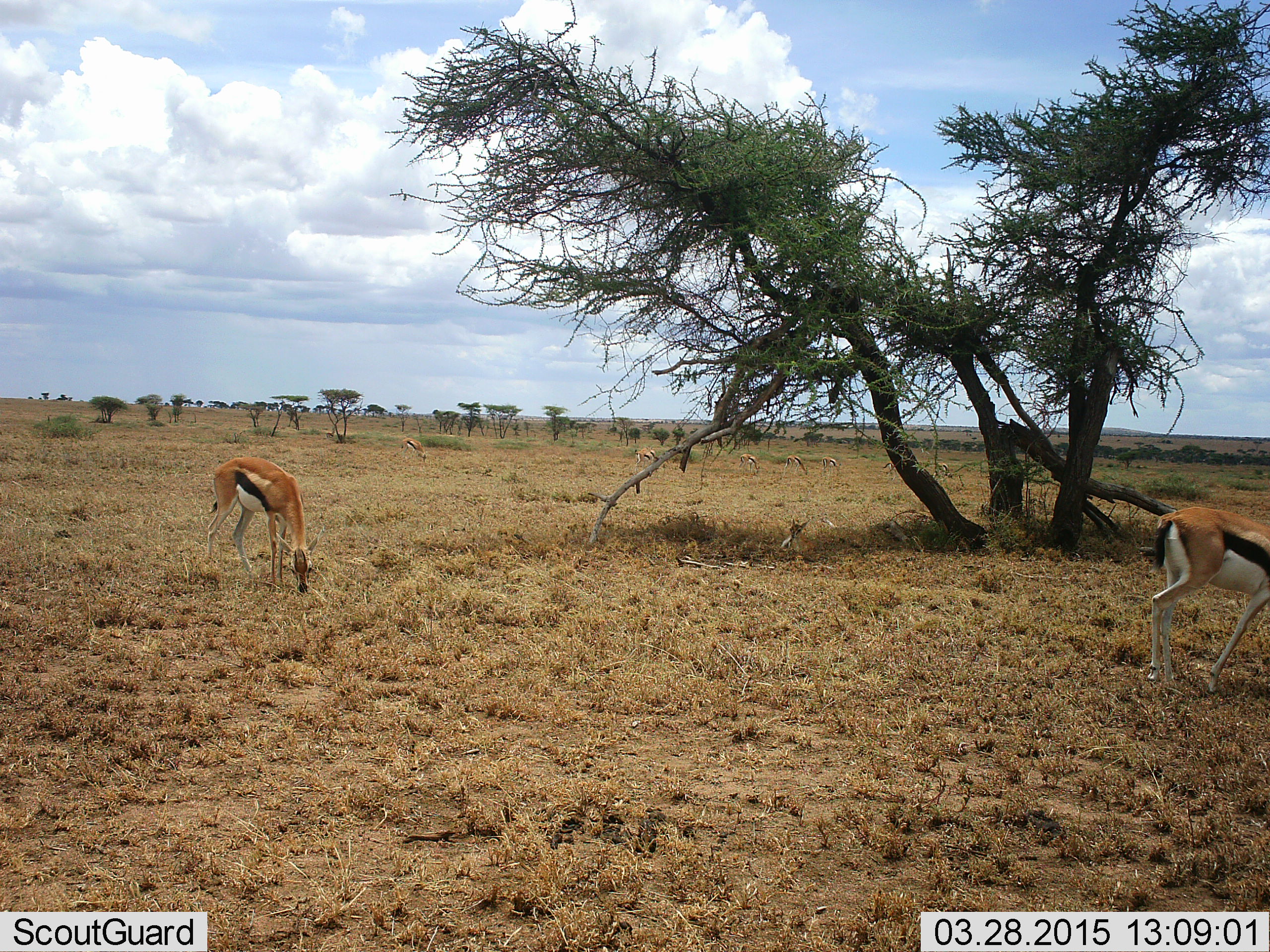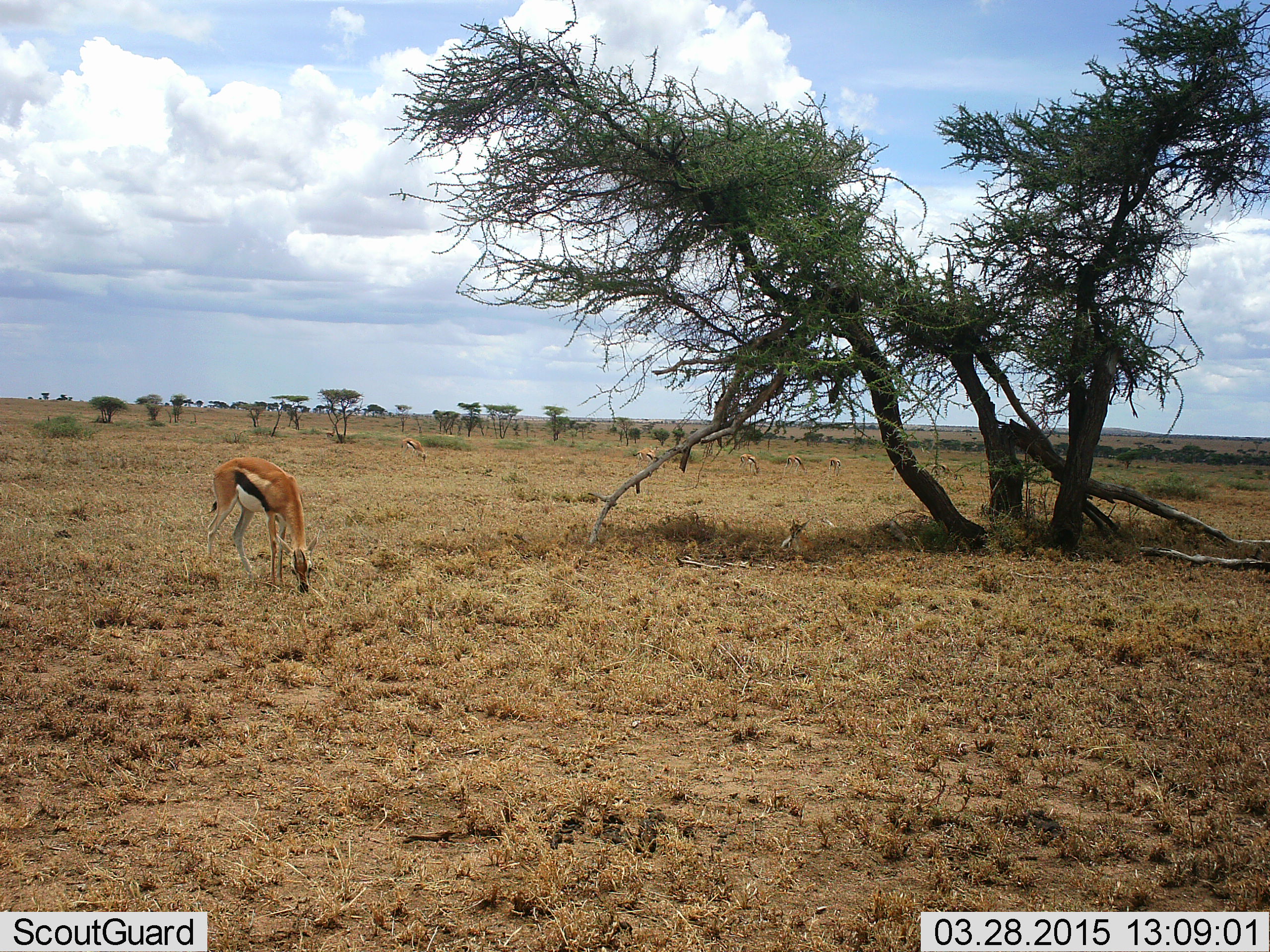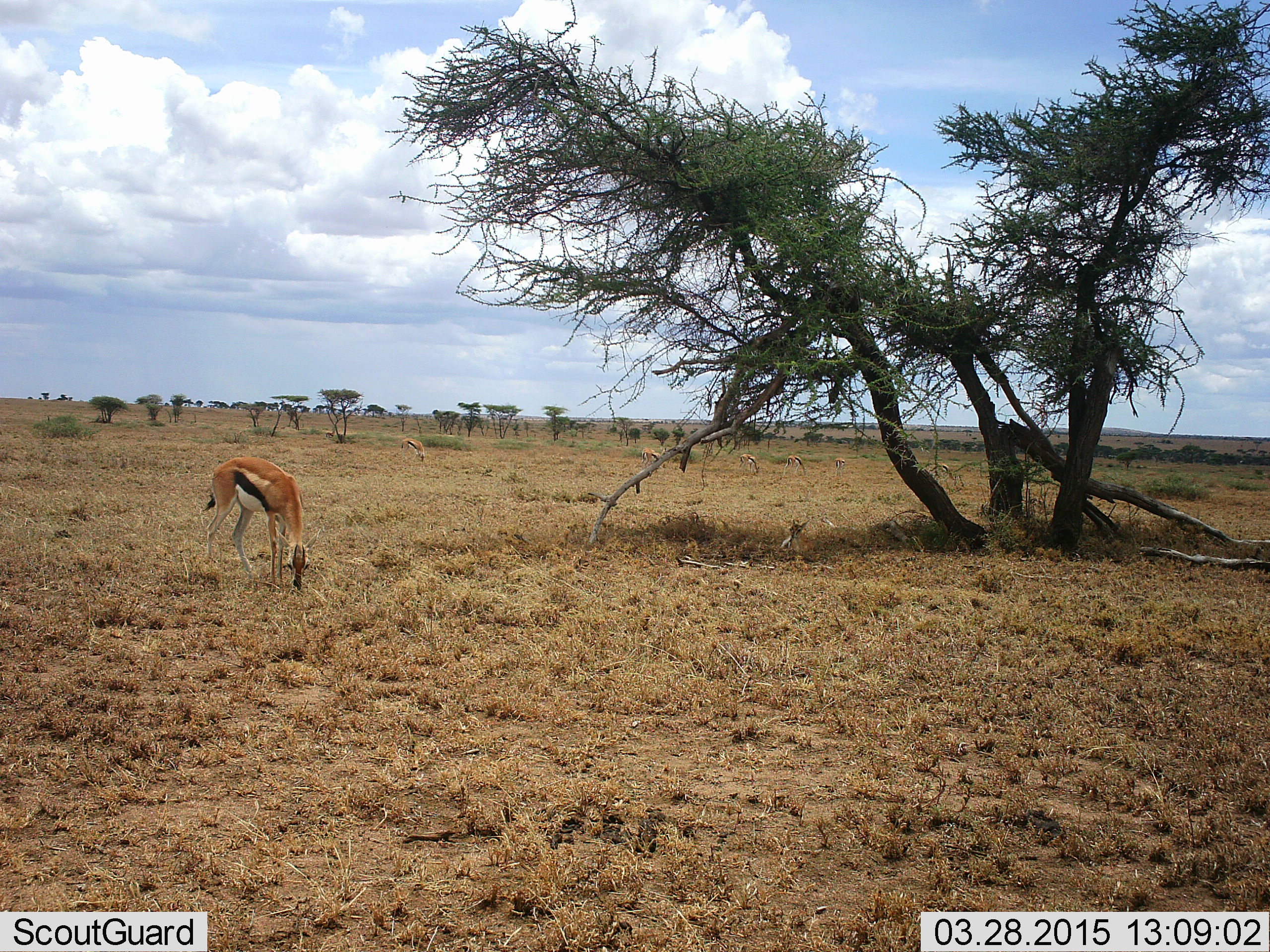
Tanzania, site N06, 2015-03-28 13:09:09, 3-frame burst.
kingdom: Animalia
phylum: Chordata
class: Mammalia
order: Artiodactyla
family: Bovidae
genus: Eudorcas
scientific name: Eudorcas thomsonii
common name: thomson's gazelle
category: gazellethomsons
Gazellethomsons (thomson's gazelle) (Eudorcas thomsonii), count 2. Behavior (volunteer vote fractions): standing 20%, resting 10%, moving 40%, interacting 0%. Young present (vote fraction): 0%. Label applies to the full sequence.